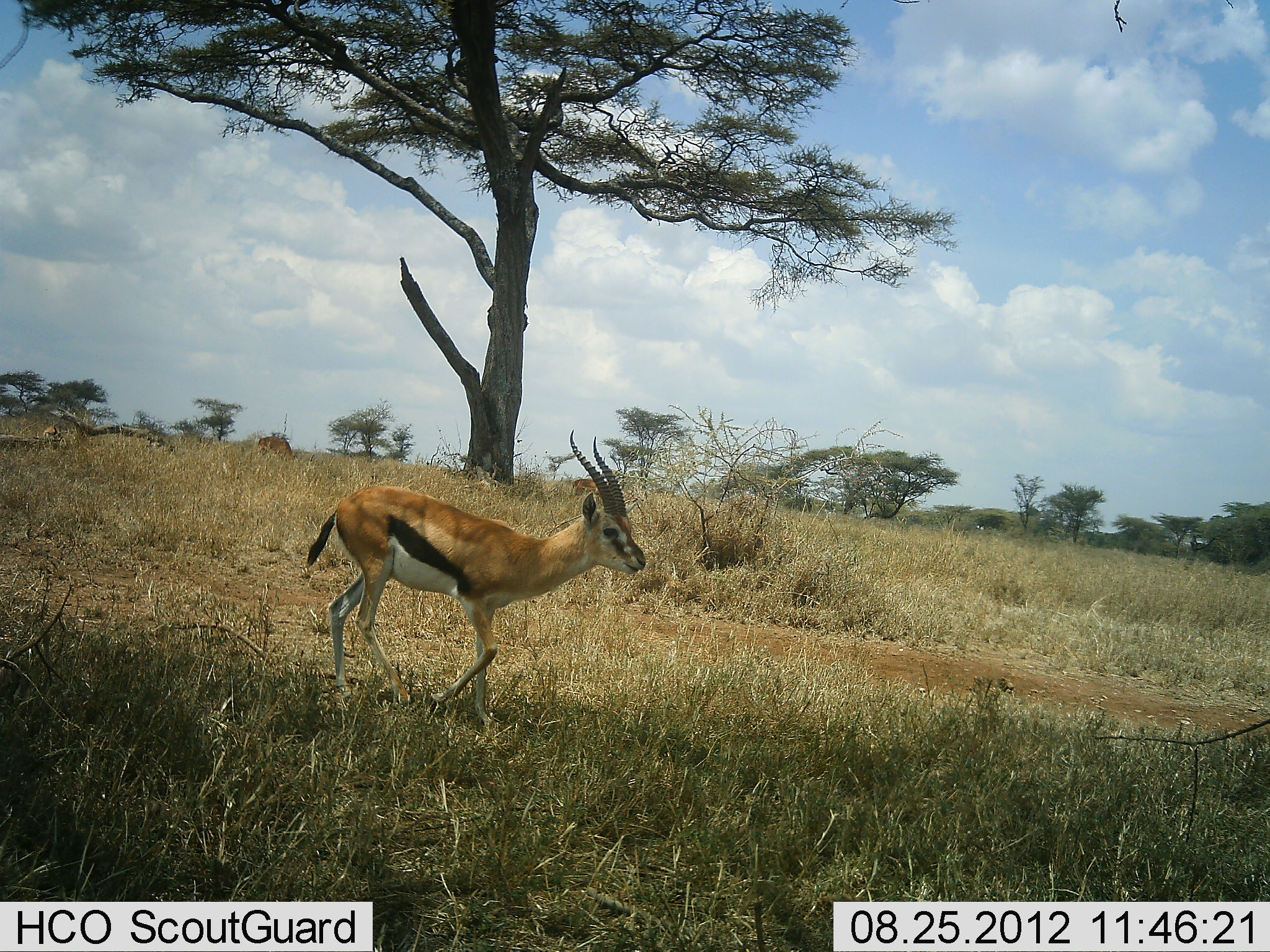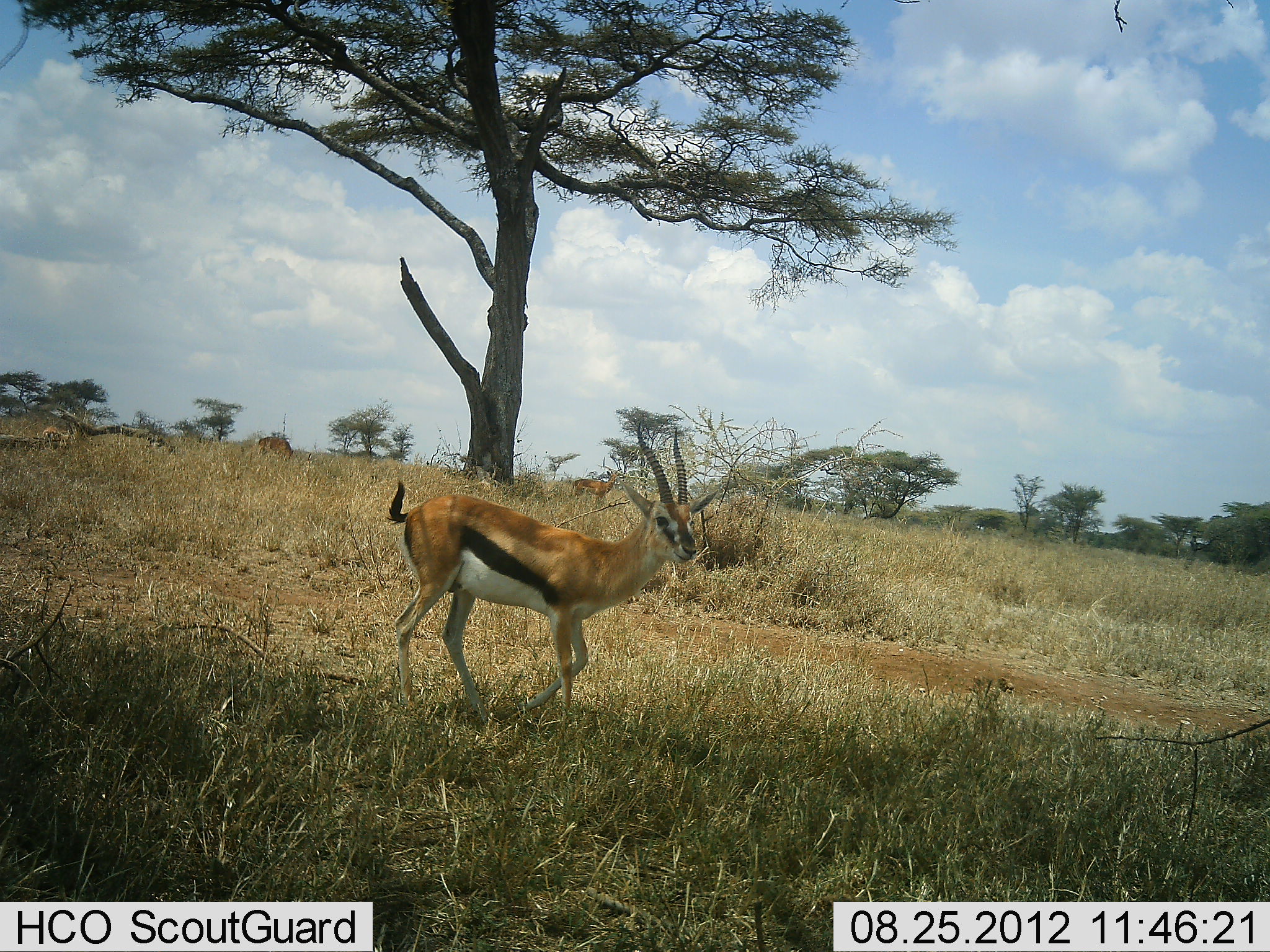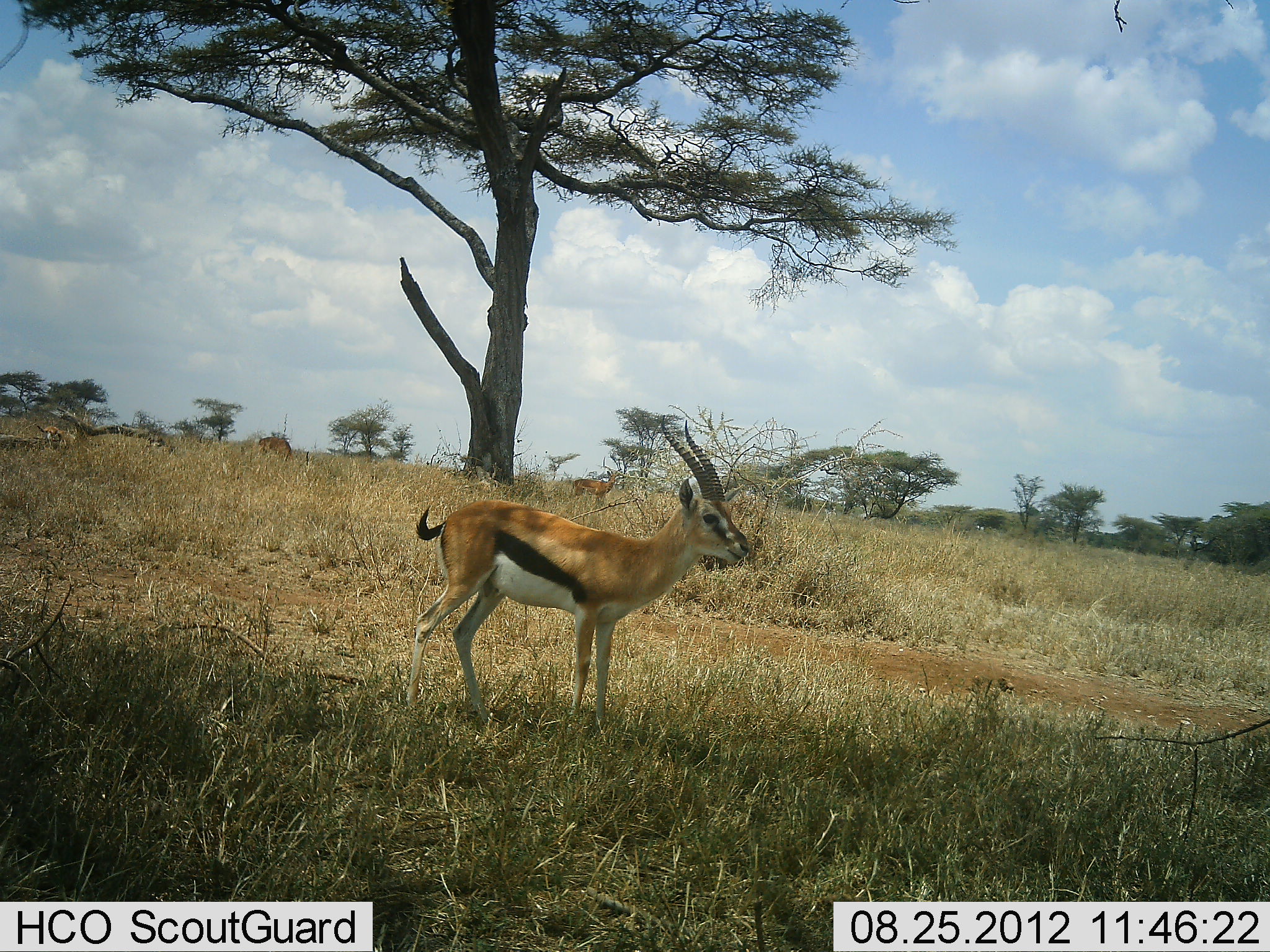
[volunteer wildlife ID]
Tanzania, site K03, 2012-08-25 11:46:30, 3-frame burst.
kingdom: Animalia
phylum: Chordata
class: Mammalia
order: Artiodactyla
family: Bovidae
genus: Eudorcas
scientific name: Eudorcas thomsonii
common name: thomson's gazelle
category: gazellethomsons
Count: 1.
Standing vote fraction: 40%.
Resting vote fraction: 0%.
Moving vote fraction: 70%.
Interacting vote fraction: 0%.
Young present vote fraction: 0%.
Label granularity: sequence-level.